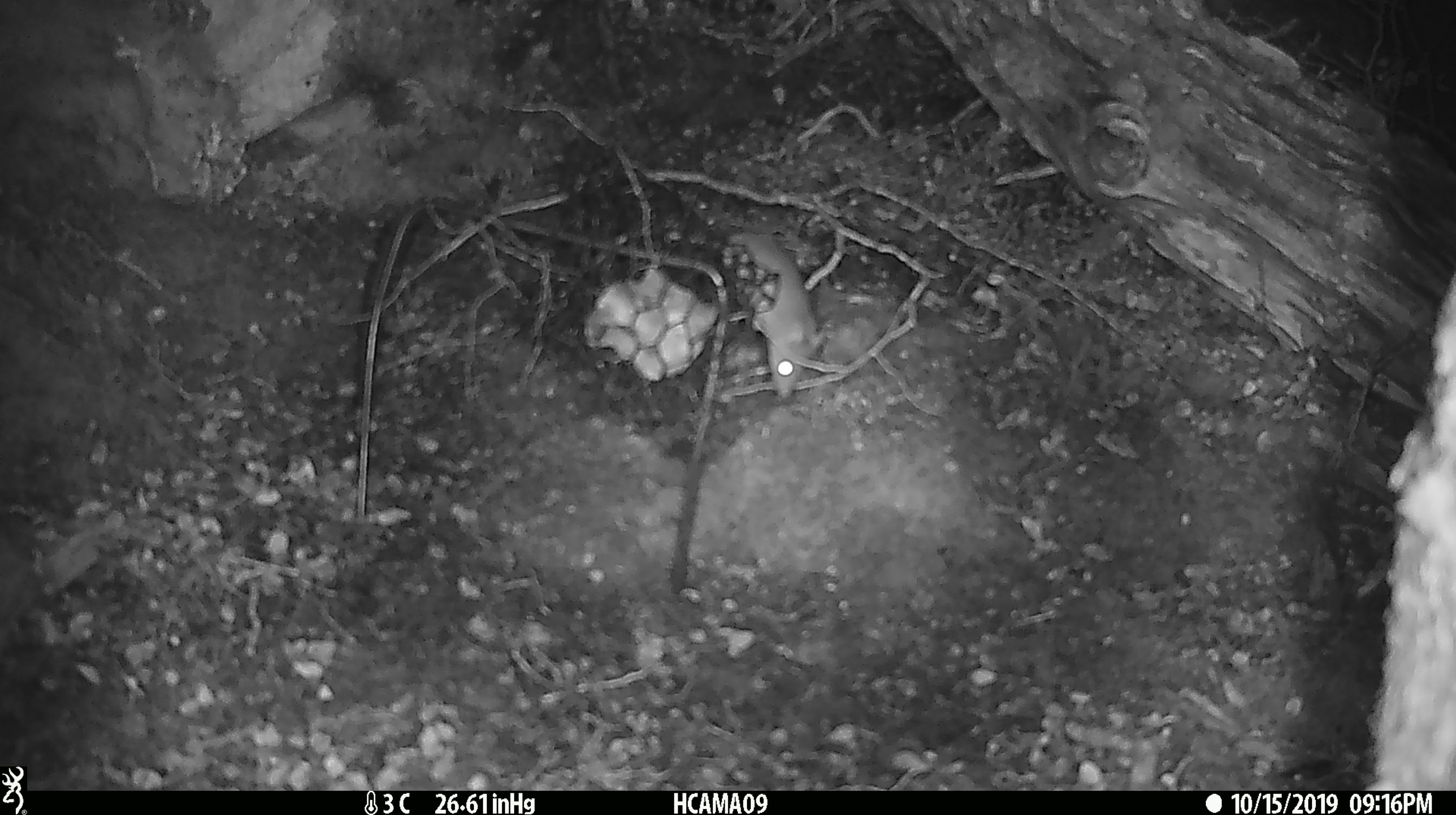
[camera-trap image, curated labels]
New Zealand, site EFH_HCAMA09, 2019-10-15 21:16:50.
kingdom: Animalia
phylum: Chordata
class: Mammalia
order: Rodentia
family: Muridae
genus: Mus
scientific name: Mus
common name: mouse